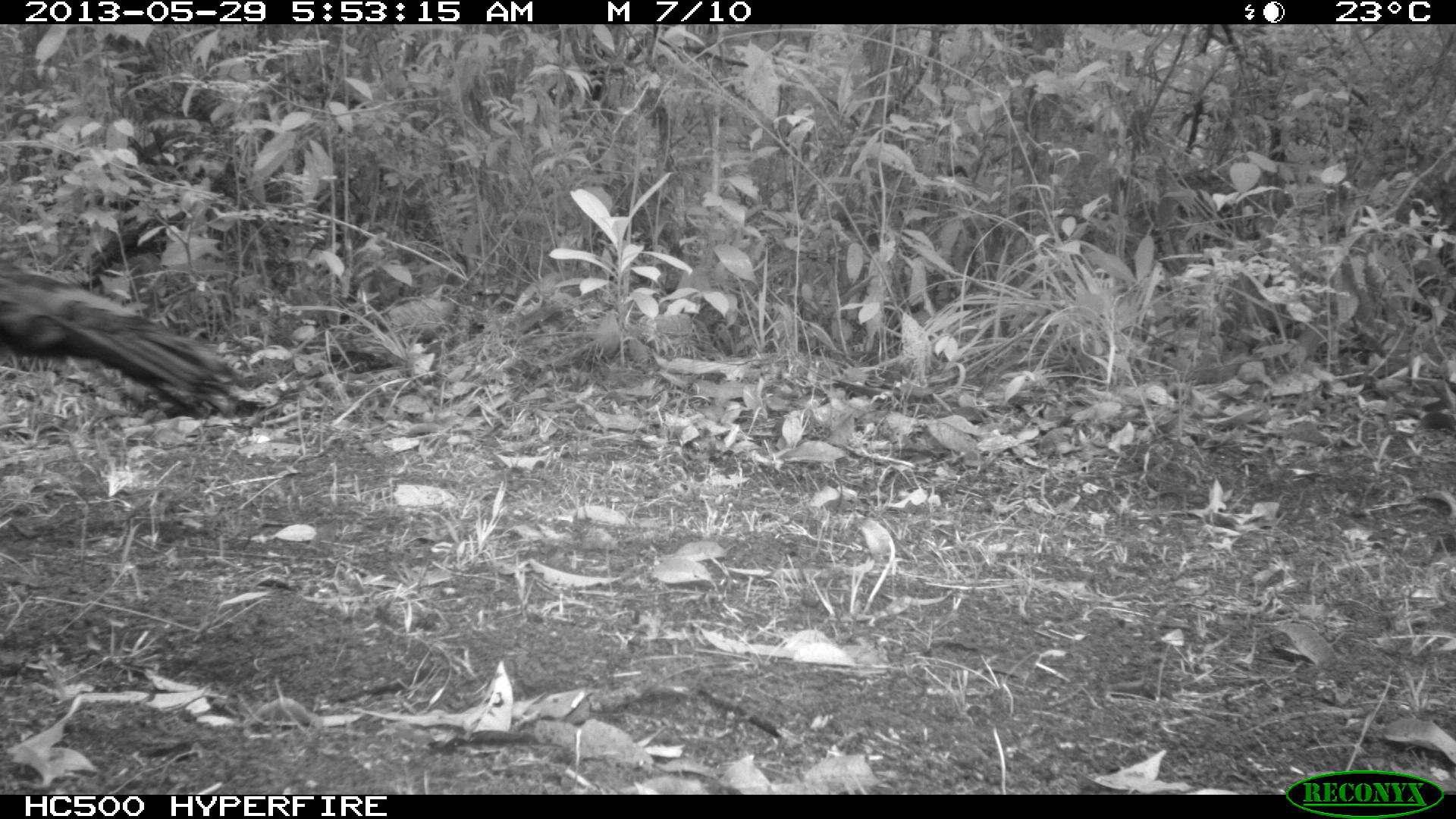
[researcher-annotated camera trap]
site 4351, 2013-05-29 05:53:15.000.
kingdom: Animalia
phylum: Chordata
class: Aves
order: Galliformes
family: Phasianidae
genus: Meleagris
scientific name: Meleagris ocellata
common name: ocellated turkey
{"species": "Meleagris ocellata (ocellated turkey)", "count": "1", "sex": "male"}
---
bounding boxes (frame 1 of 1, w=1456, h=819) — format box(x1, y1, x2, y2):
meleagris ocellata: box(0, 252, 240, 421)